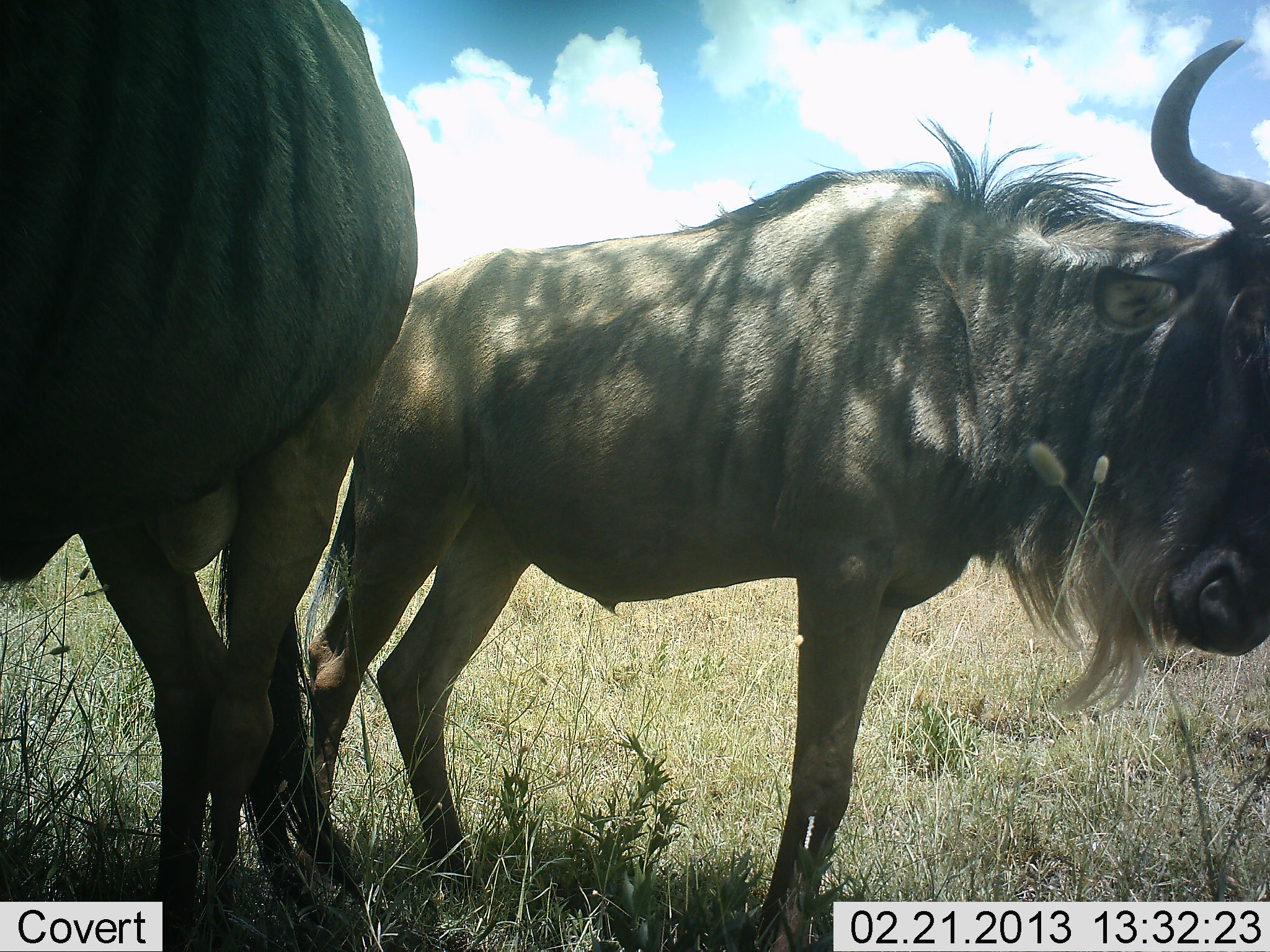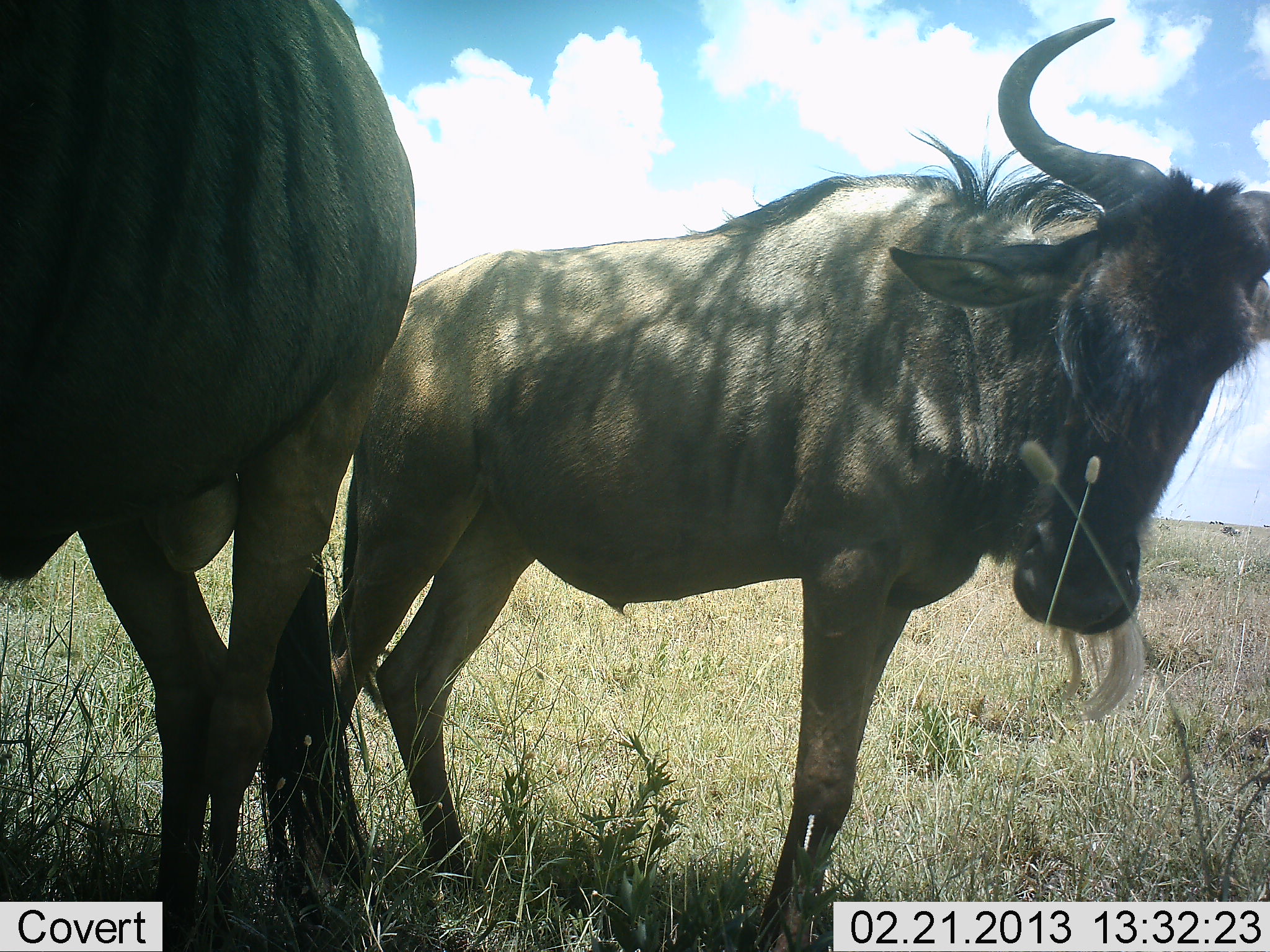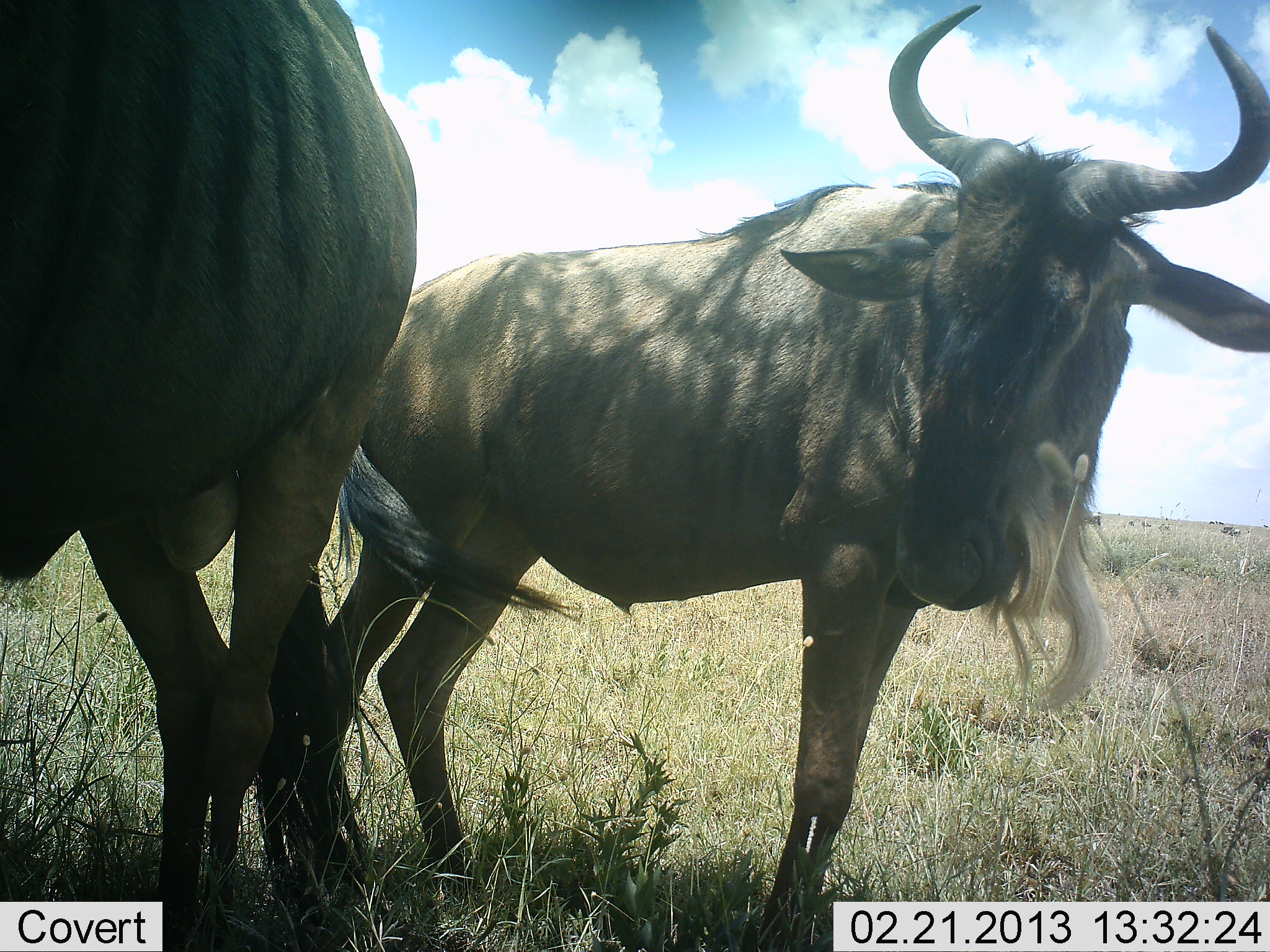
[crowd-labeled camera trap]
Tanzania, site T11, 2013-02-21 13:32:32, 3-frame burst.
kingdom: Animalia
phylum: Chordata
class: Mammalia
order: Artiodactyla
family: Bovidae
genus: Connochaetes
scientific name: Connochaetes taurinus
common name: blue wildebeest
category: wildebeest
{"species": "wildebeest (blue wildebeest) (Connochaetes taurinus)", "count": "2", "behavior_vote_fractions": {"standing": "92%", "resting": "4%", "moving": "0%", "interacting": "8%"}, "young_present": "4%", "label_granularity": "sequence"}